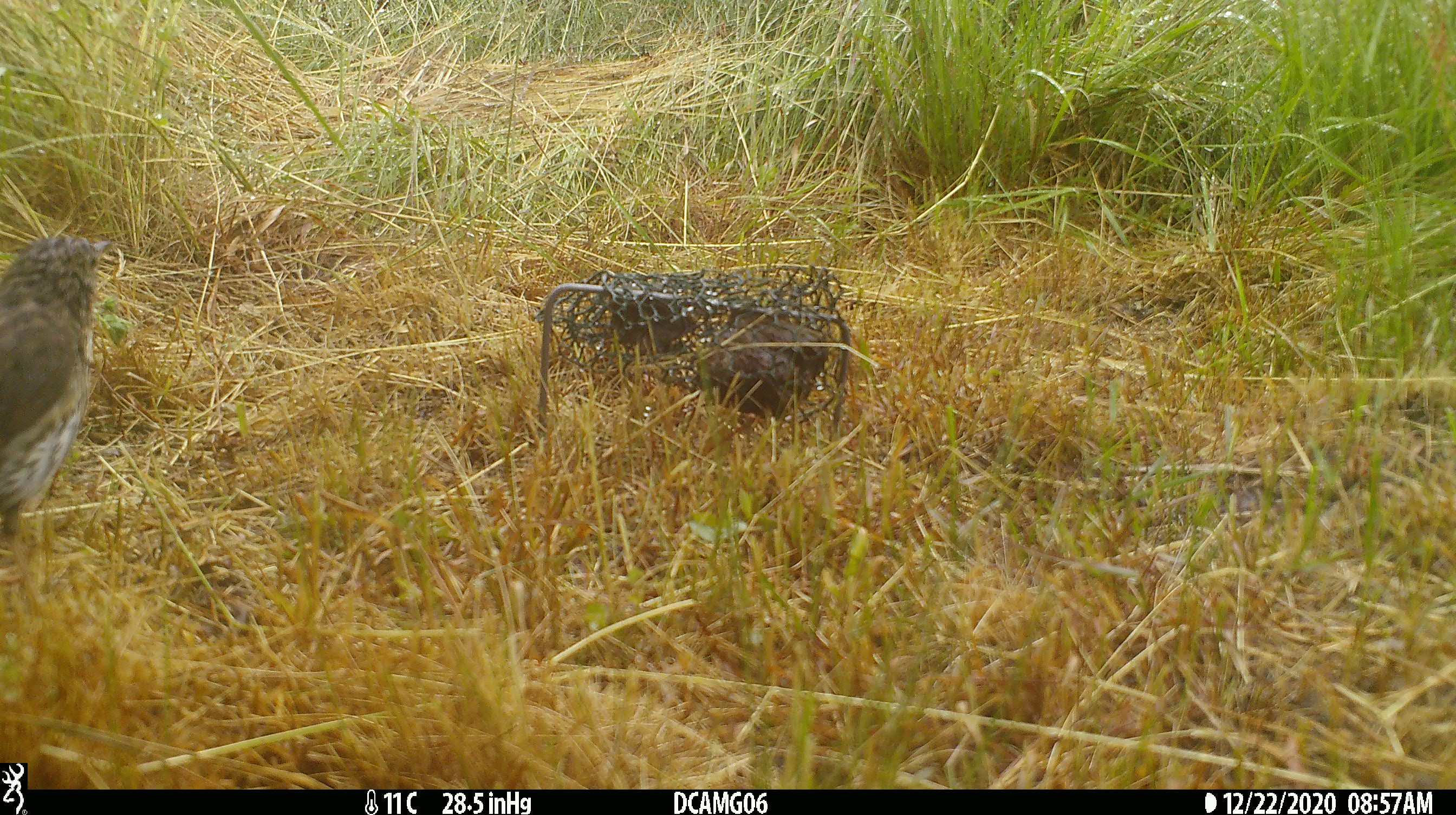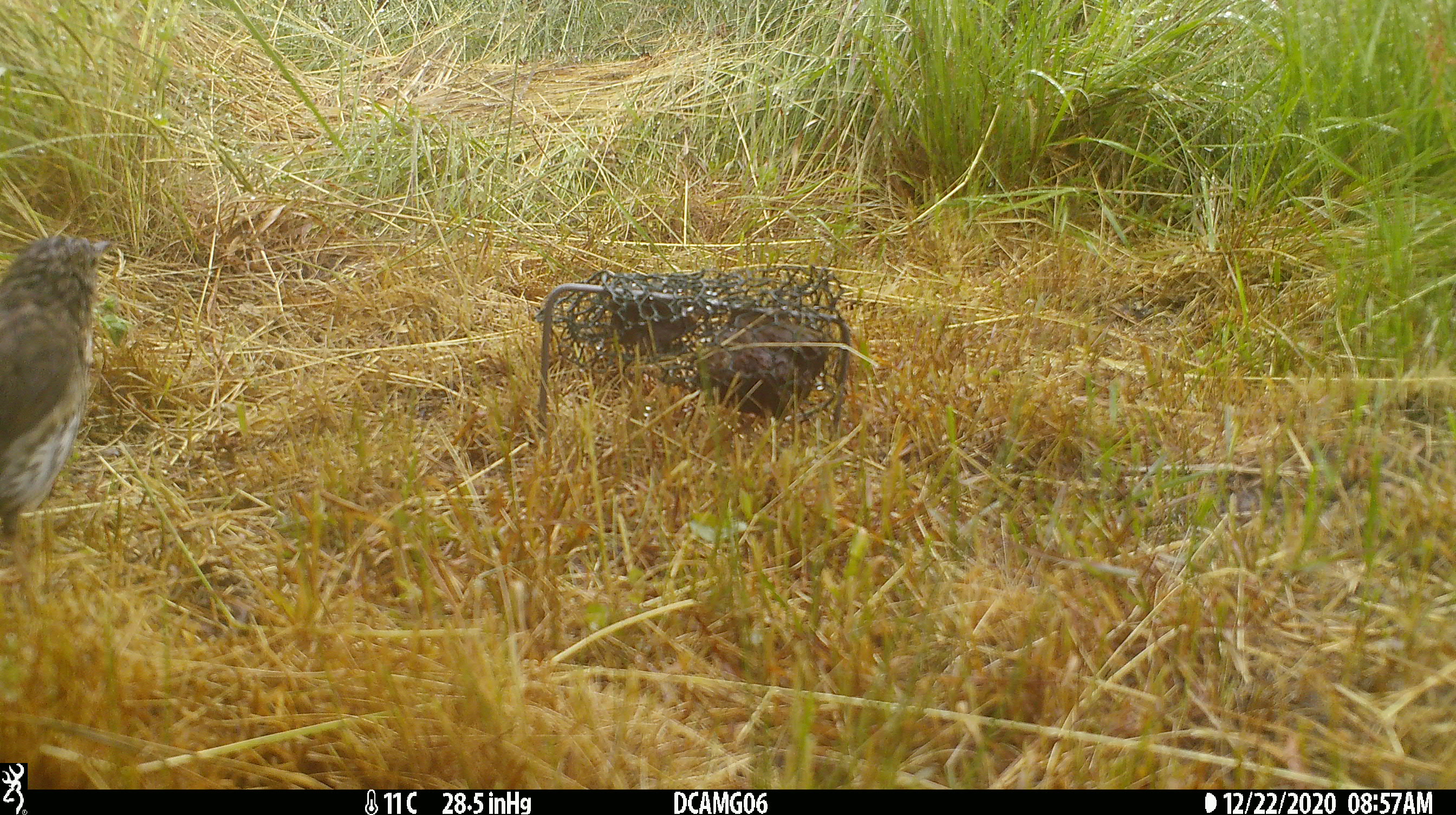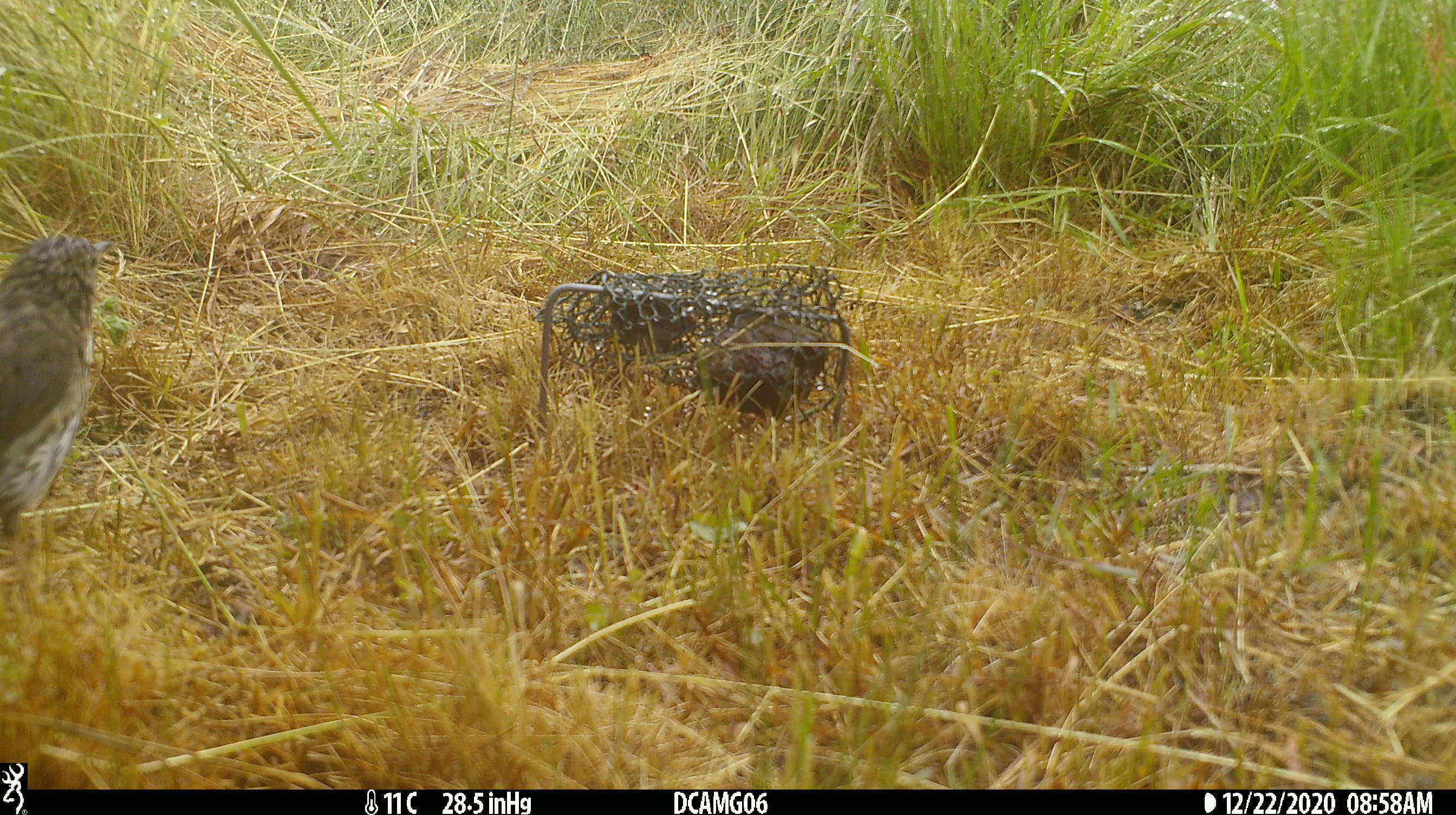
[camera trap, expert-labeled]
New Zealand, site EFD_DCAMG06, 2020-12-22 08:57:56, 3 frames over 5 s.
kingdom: Animalia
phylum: Chordata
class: Aves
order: Passeriformes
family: Turdidae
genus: Turdus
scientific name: Turdus philomelos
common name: song thrush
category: thrush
Thrush (song thrush) (Turdus philomelos).